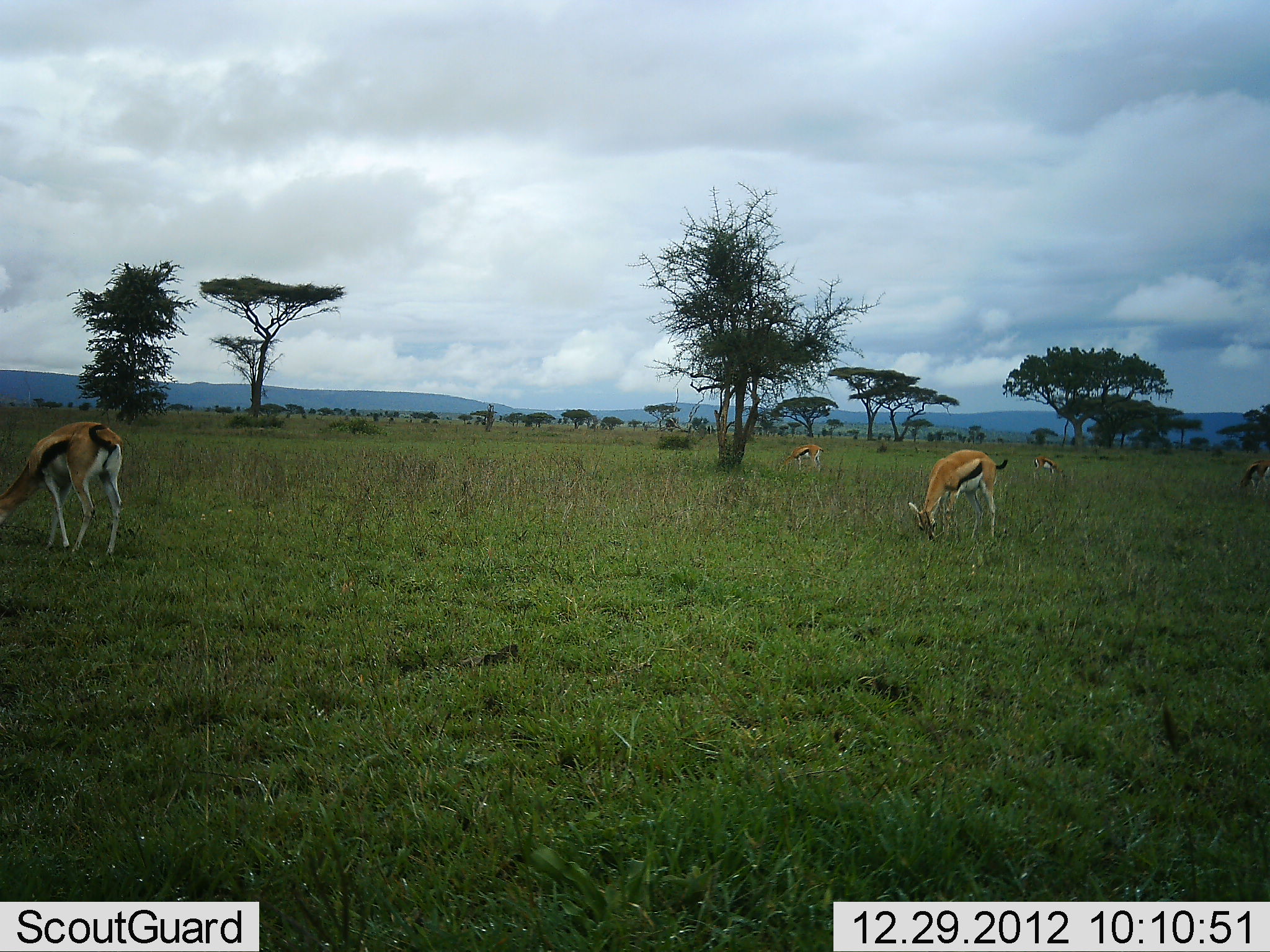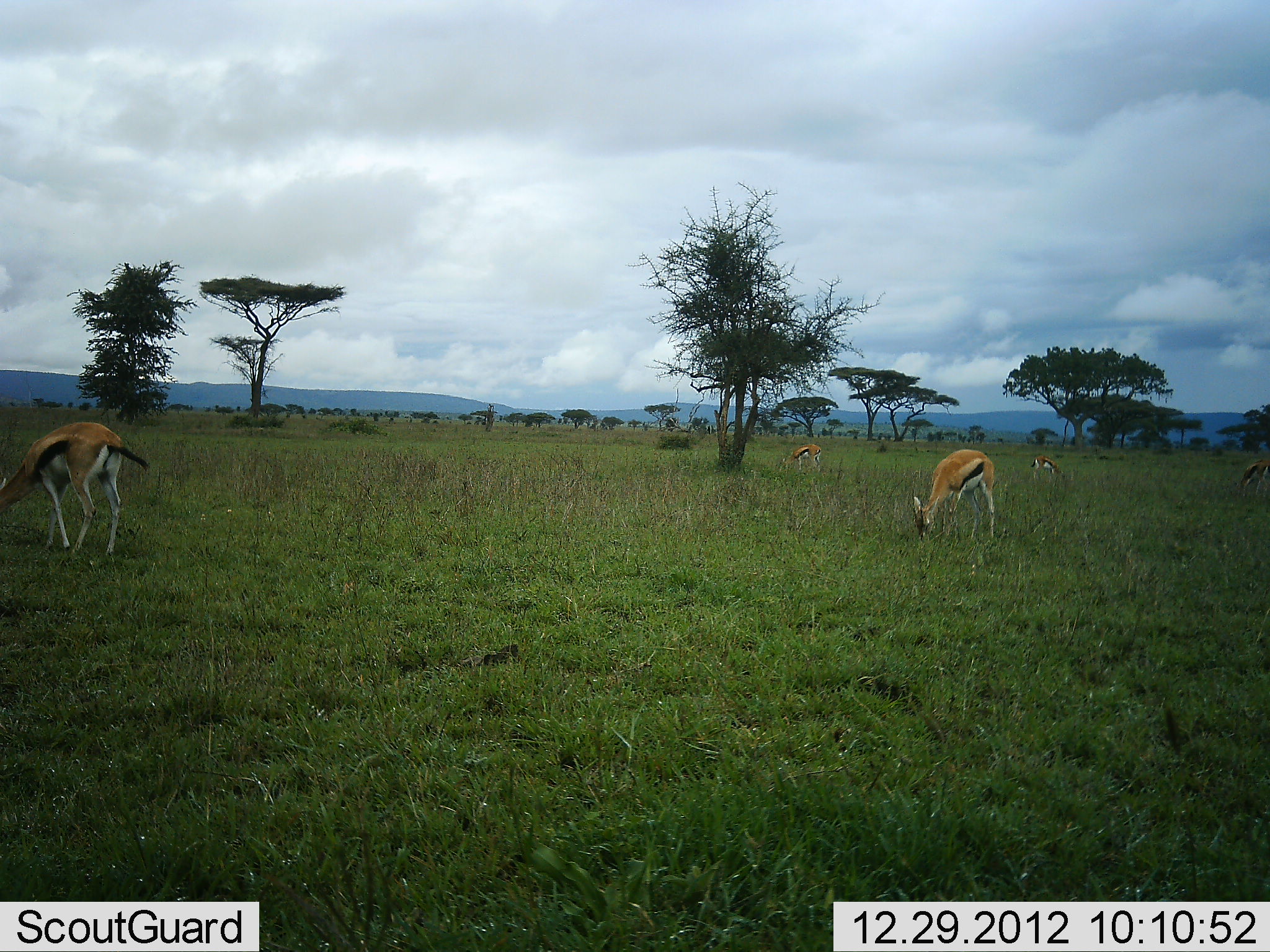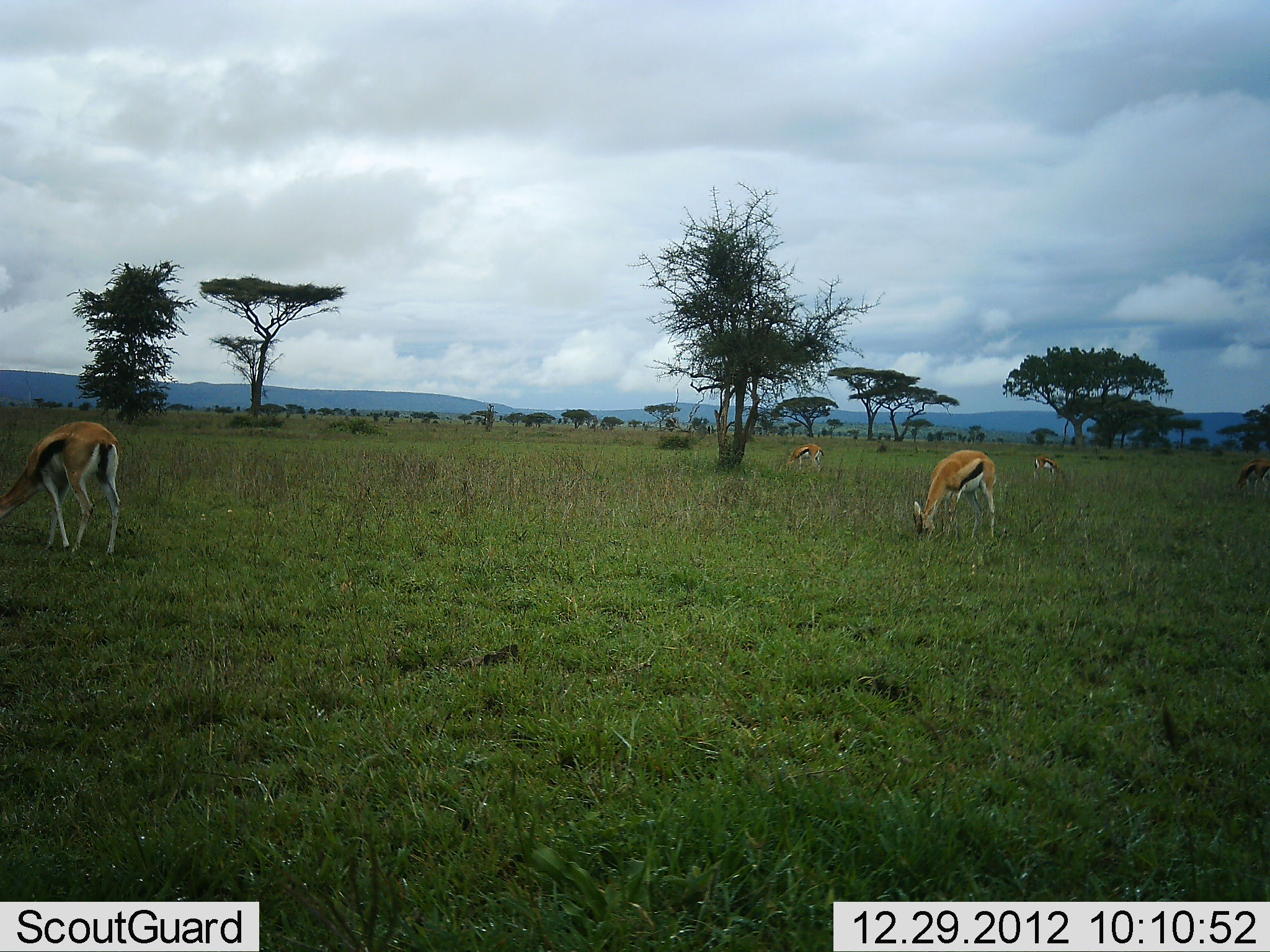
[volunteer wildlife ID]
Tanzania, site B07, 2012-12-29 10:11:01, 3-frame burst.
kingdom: Animalia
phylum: Chordata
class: Mammalia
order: Artiodactyla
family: Bovidae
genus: Eudorcas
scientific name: Eudorcas thomsonii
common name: thomson's gazelle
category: gazellethomsons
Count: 5.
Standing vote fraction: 32%.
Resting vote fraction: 0%.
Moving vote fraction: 0%.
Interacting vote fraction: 0%.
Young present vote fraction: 0%.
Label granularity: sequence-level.